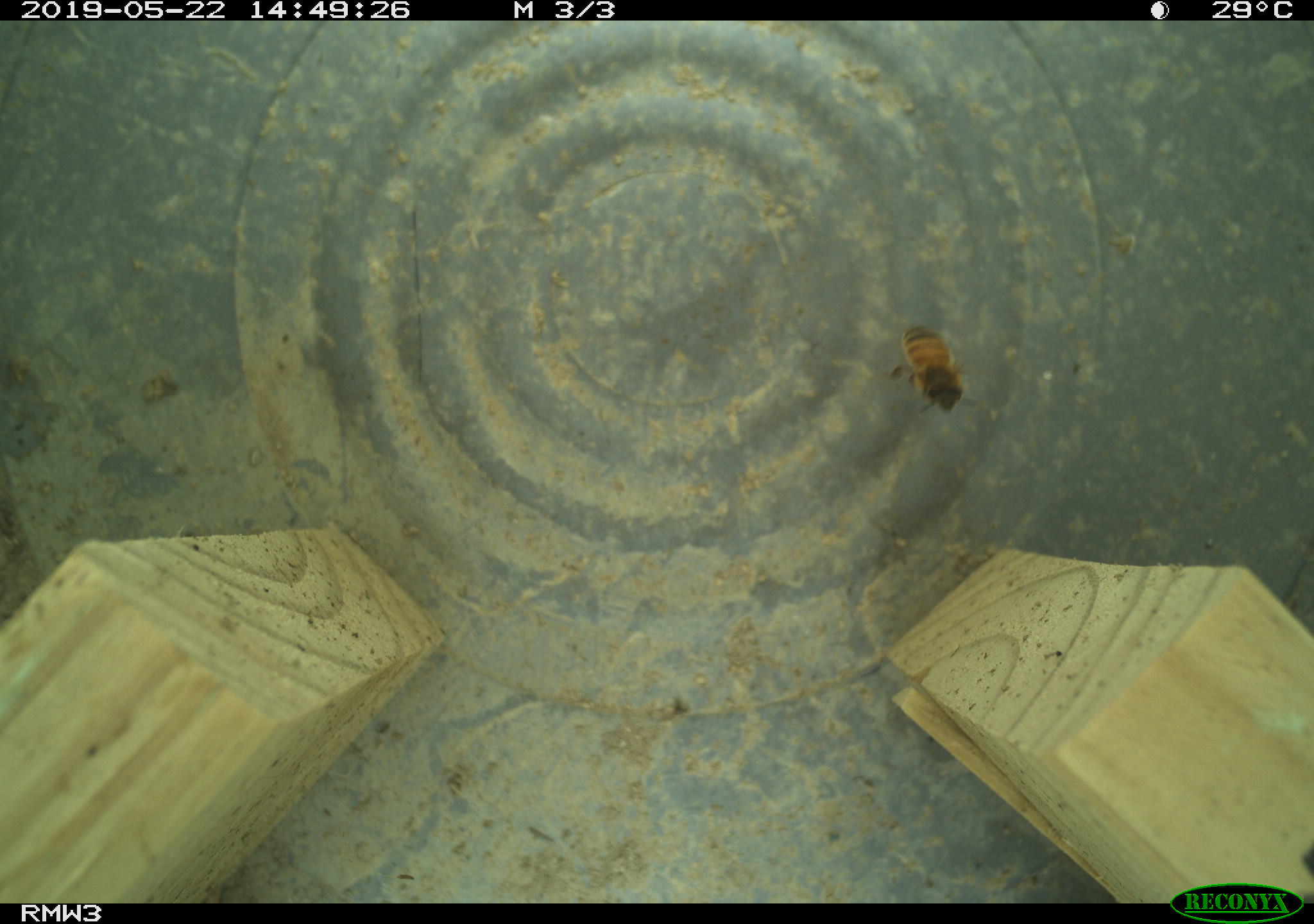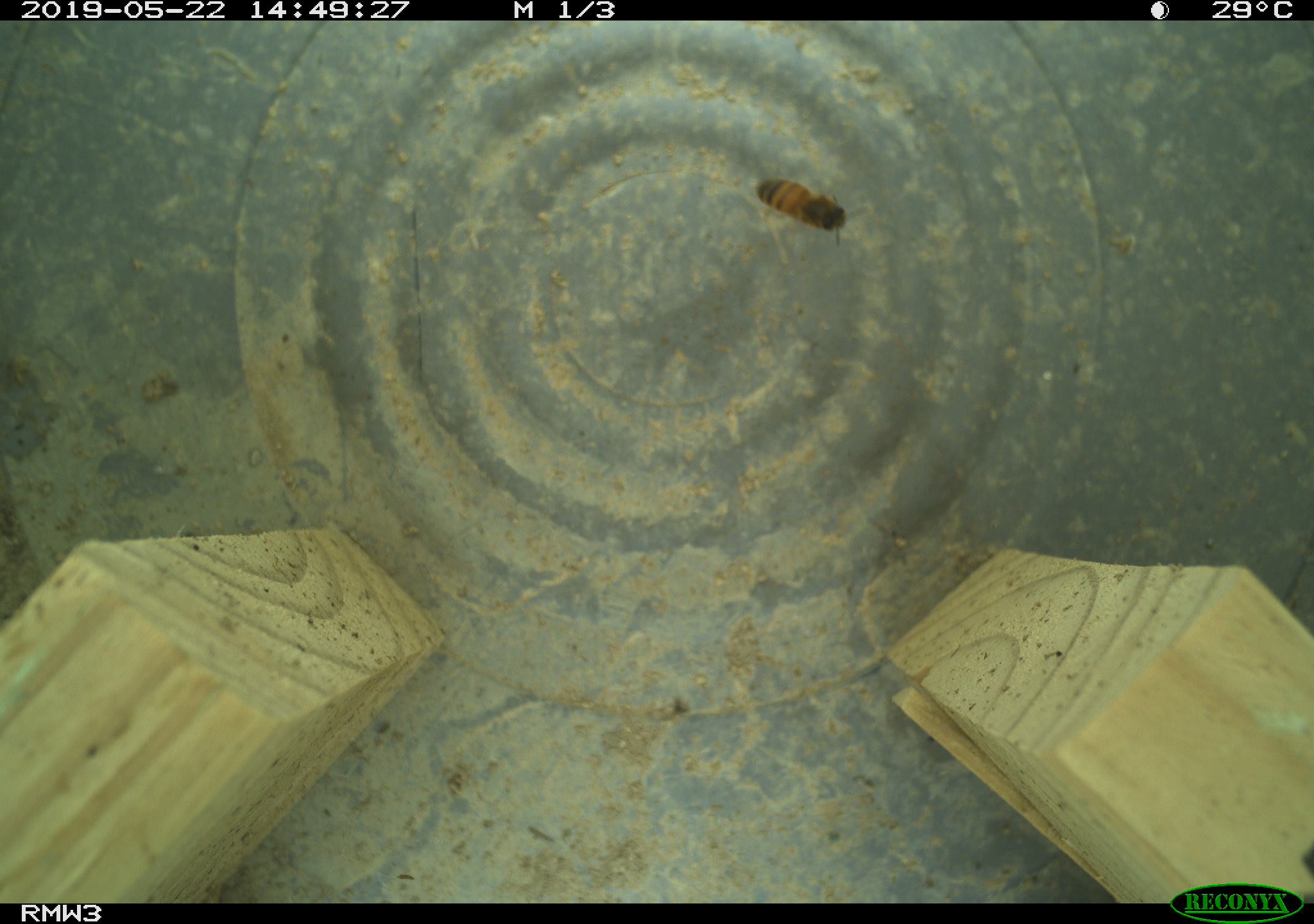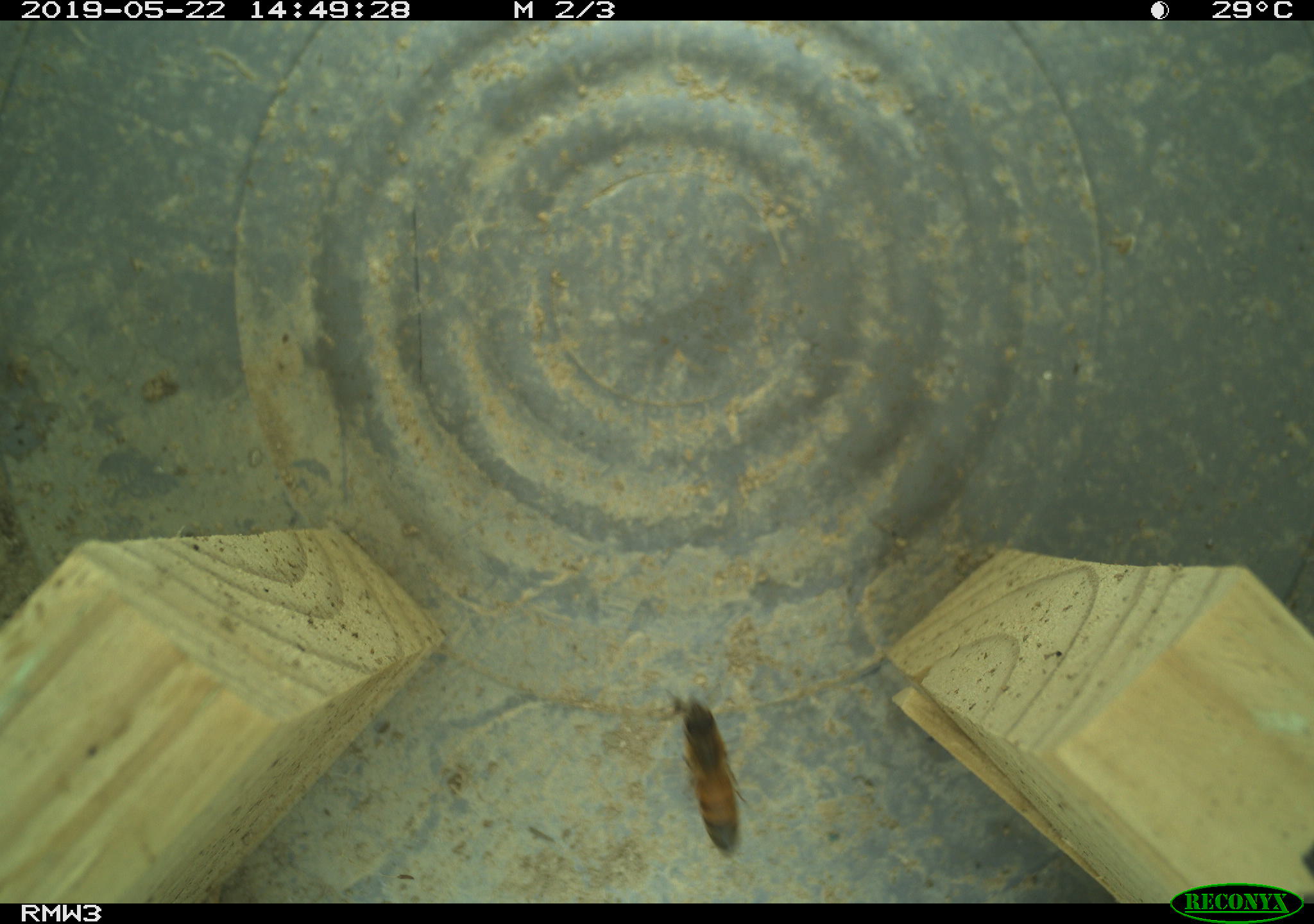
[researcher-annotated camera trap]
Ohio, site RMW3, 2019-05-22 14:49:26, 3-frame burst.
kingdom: Animalia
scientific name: Animalia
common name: animal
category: invertebrate